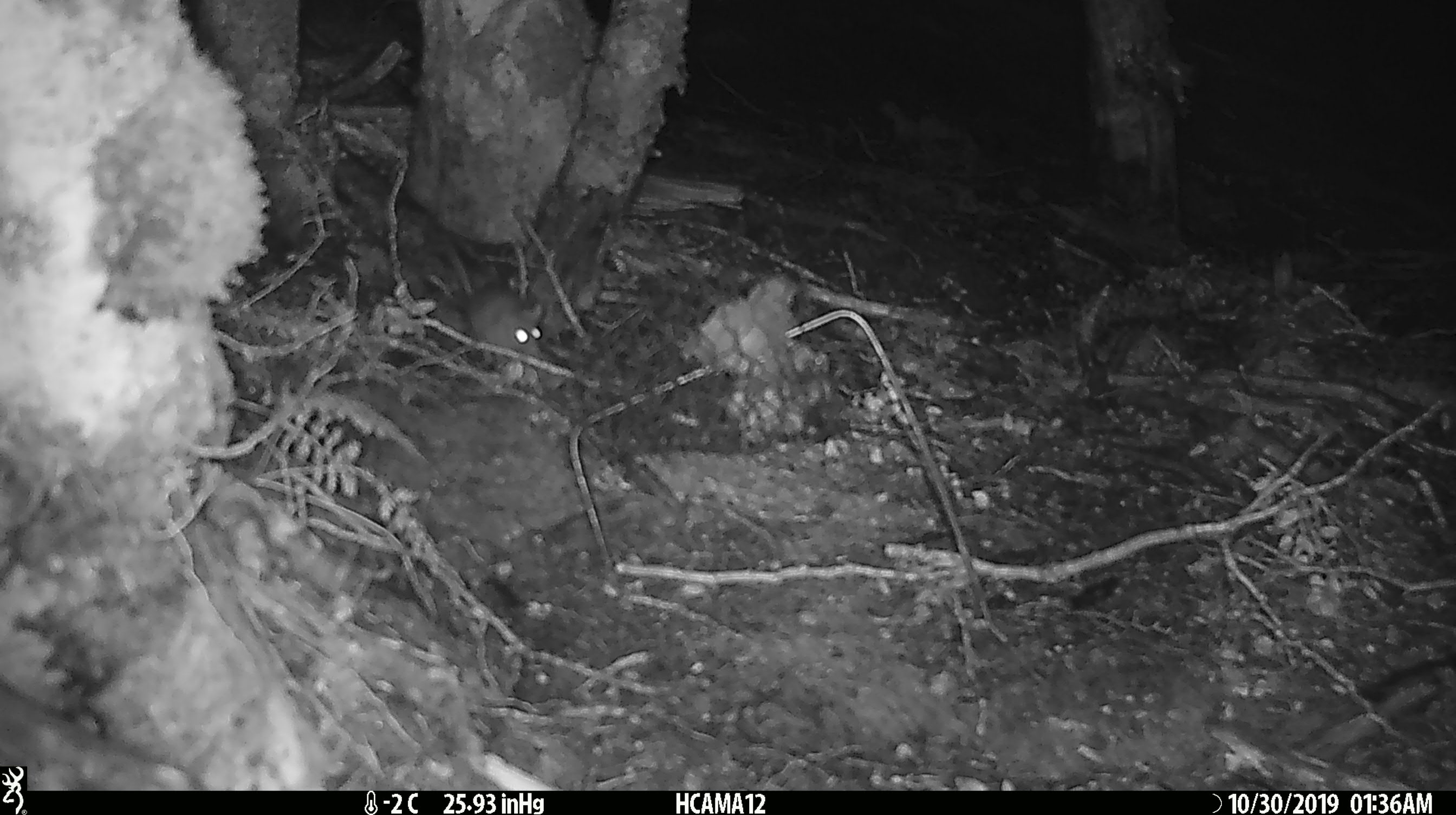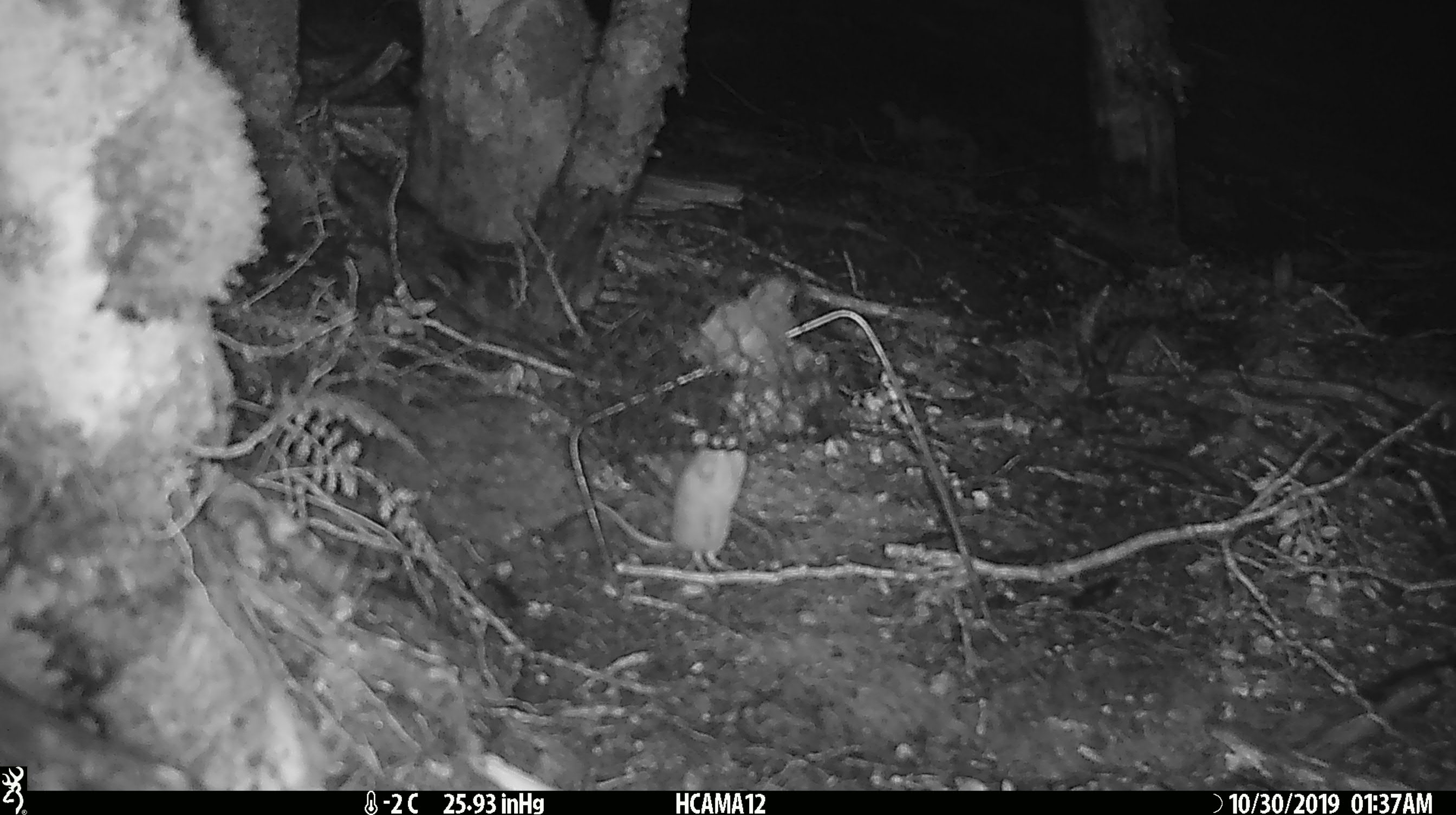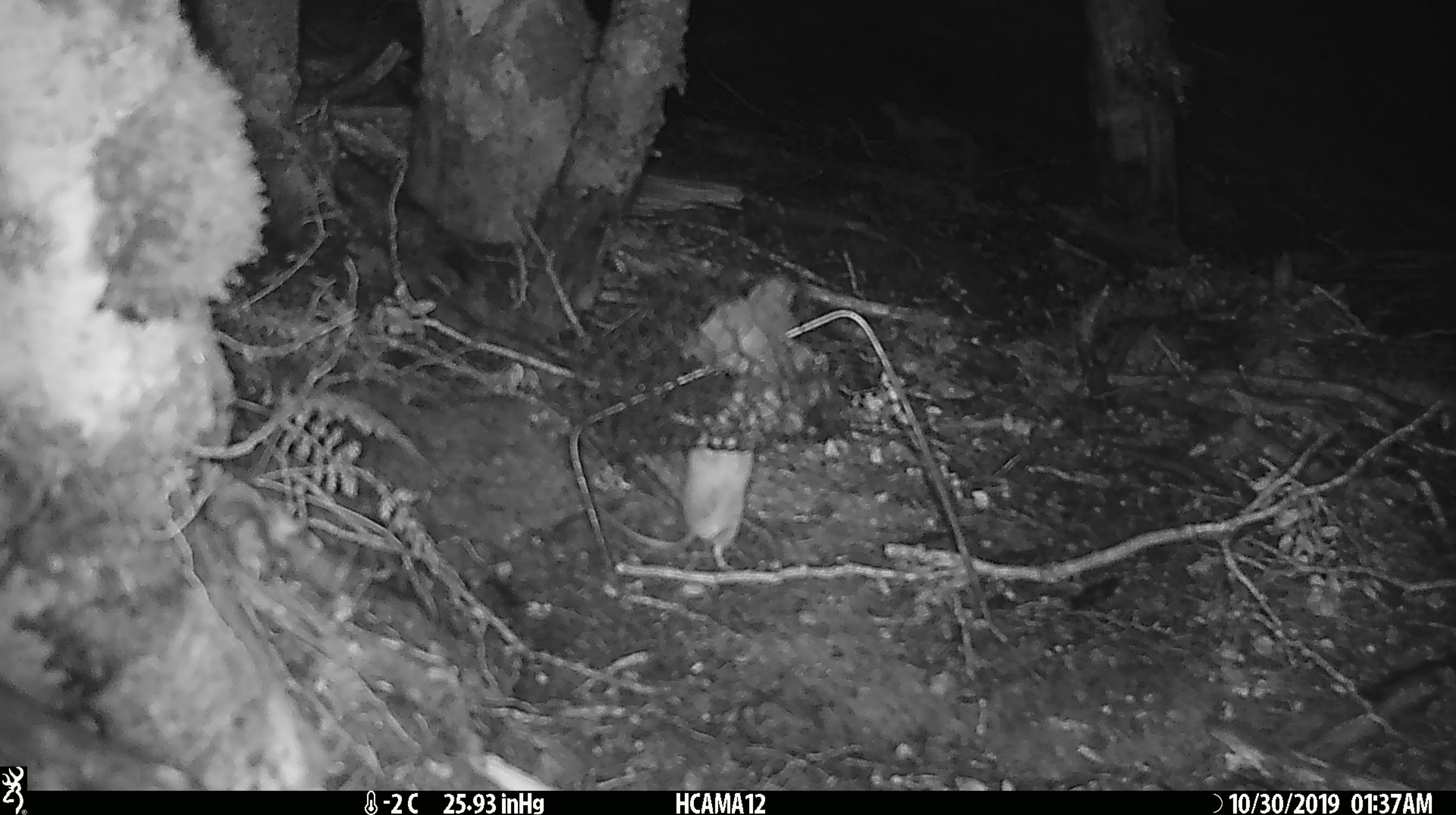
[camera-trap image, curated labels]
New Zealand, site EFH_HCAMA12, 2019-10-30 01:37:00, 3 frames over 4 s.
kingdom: Animalia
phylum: Chordata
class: Mammalia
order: Rodentia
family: Muridae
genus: Mus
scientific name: Mus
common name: mouse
Mouse (Mus).